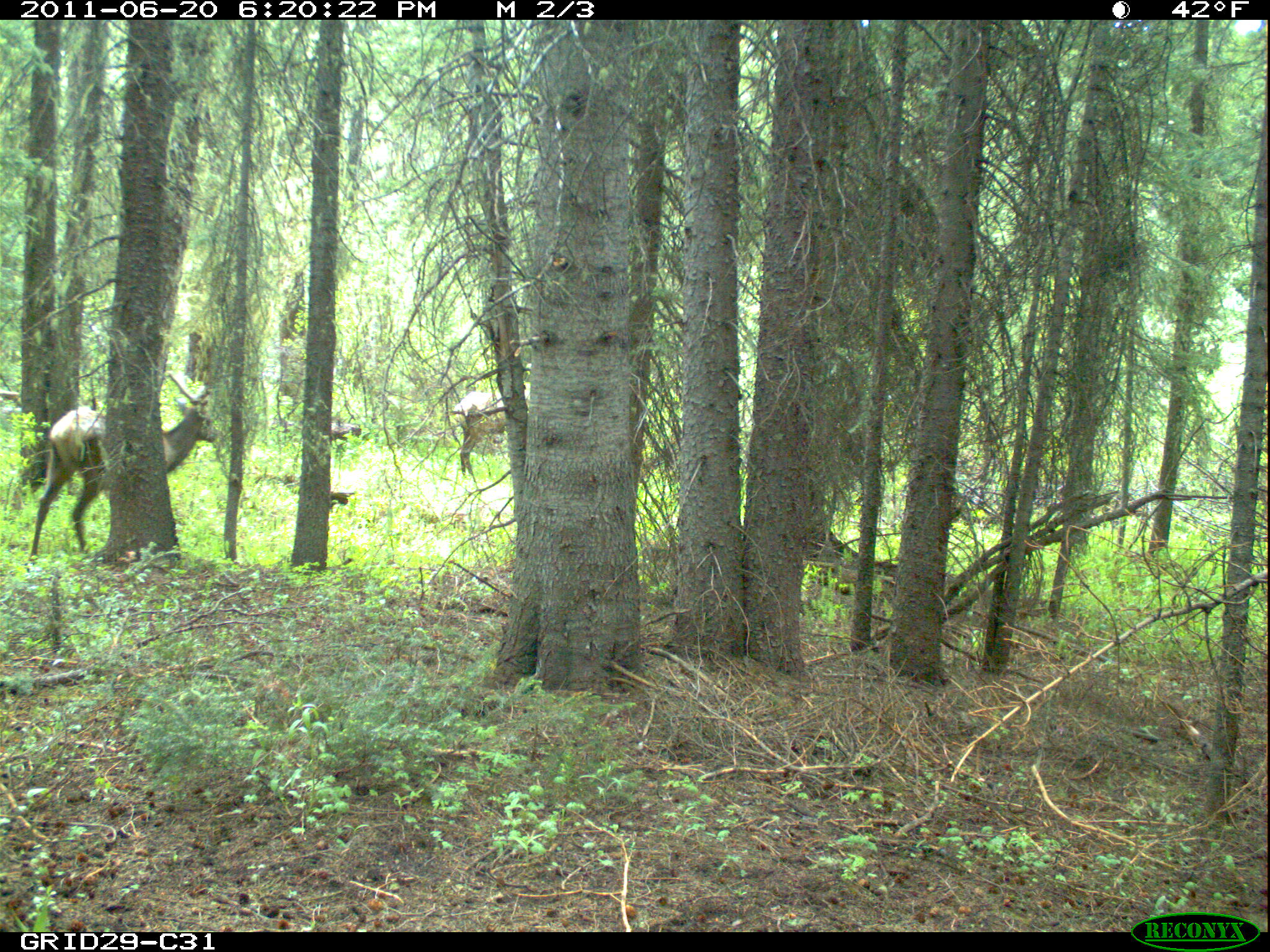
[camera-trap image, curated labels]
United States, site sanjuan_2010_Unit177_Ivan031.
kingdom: Animalia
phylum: Chordata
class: Mammalia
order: Artiodactyla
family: Cervidae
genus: Cervus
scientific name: Cervus elaphus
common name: red deer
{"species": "Cervus elaphus (red deer)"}